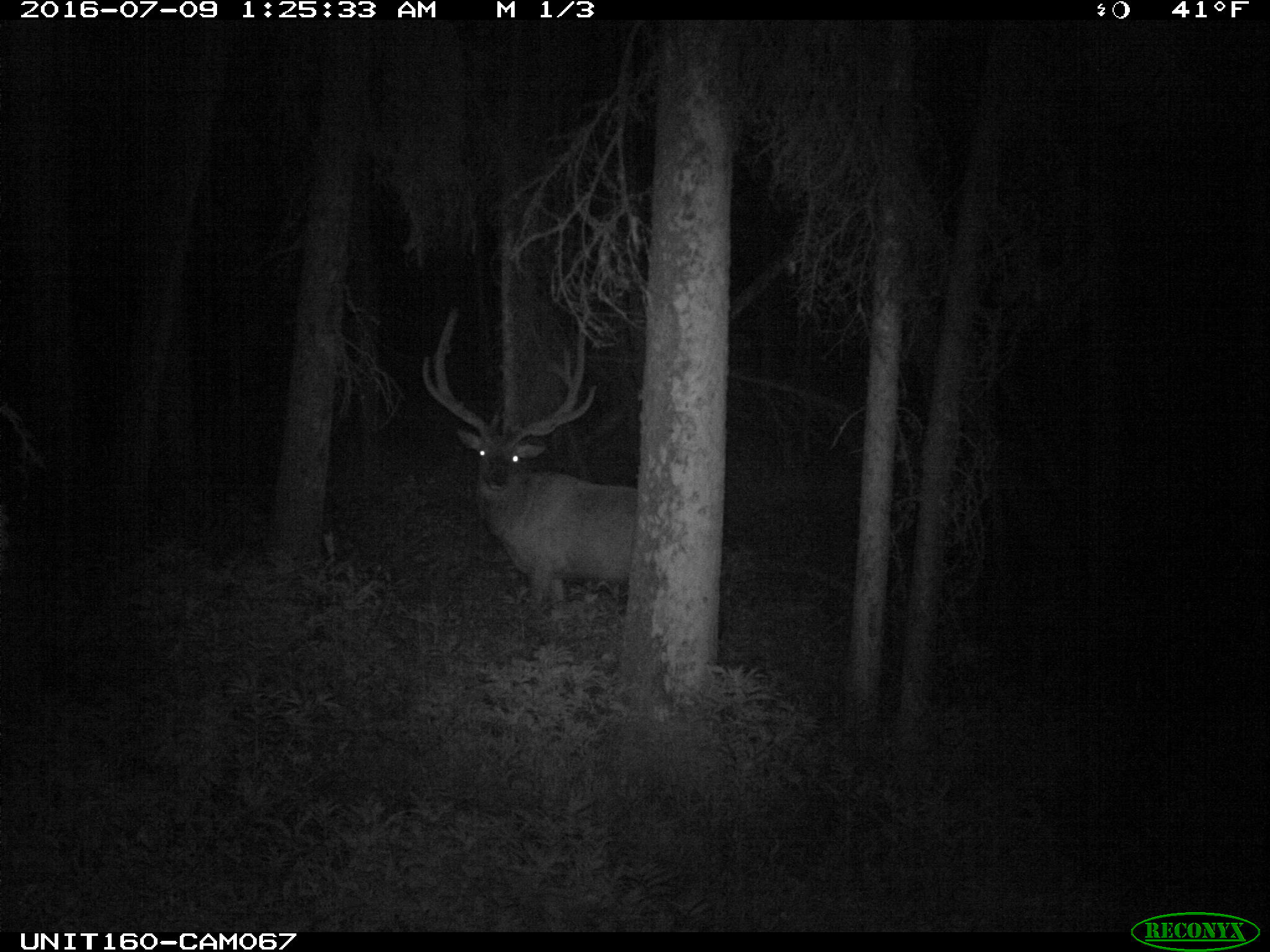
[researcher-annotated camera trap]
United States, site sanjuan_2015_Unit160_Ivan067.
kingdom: Animalia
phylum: Chordata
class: Mammalia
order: Artiodactyla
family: Cervidae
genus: Cervus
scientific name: Cervus elaphus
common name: red deer